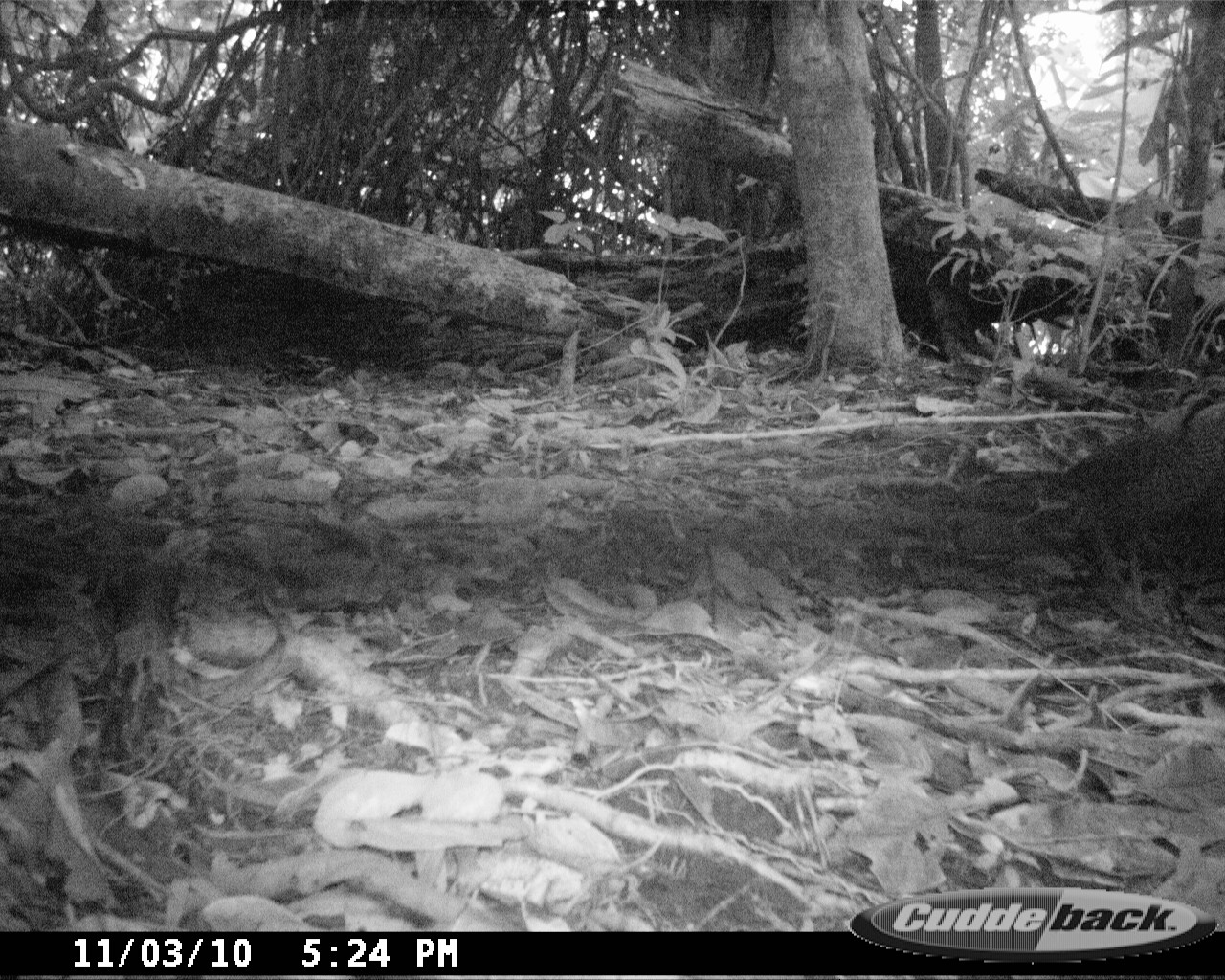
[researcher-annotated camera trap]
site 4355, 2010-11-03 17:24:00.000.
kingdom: Animalia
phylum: Chordata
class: Aves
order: Coraciiformes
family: Brachypteraciidae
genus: Brachypteracias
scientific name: Brachypteracias squamiger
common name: scaly ground roller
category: geobiastes squamiger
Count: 1.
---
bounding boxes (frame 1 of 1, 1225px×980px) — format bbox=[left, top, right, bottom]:
geobiastes squamiger: bbox=[1011, 370, 1223, 609]